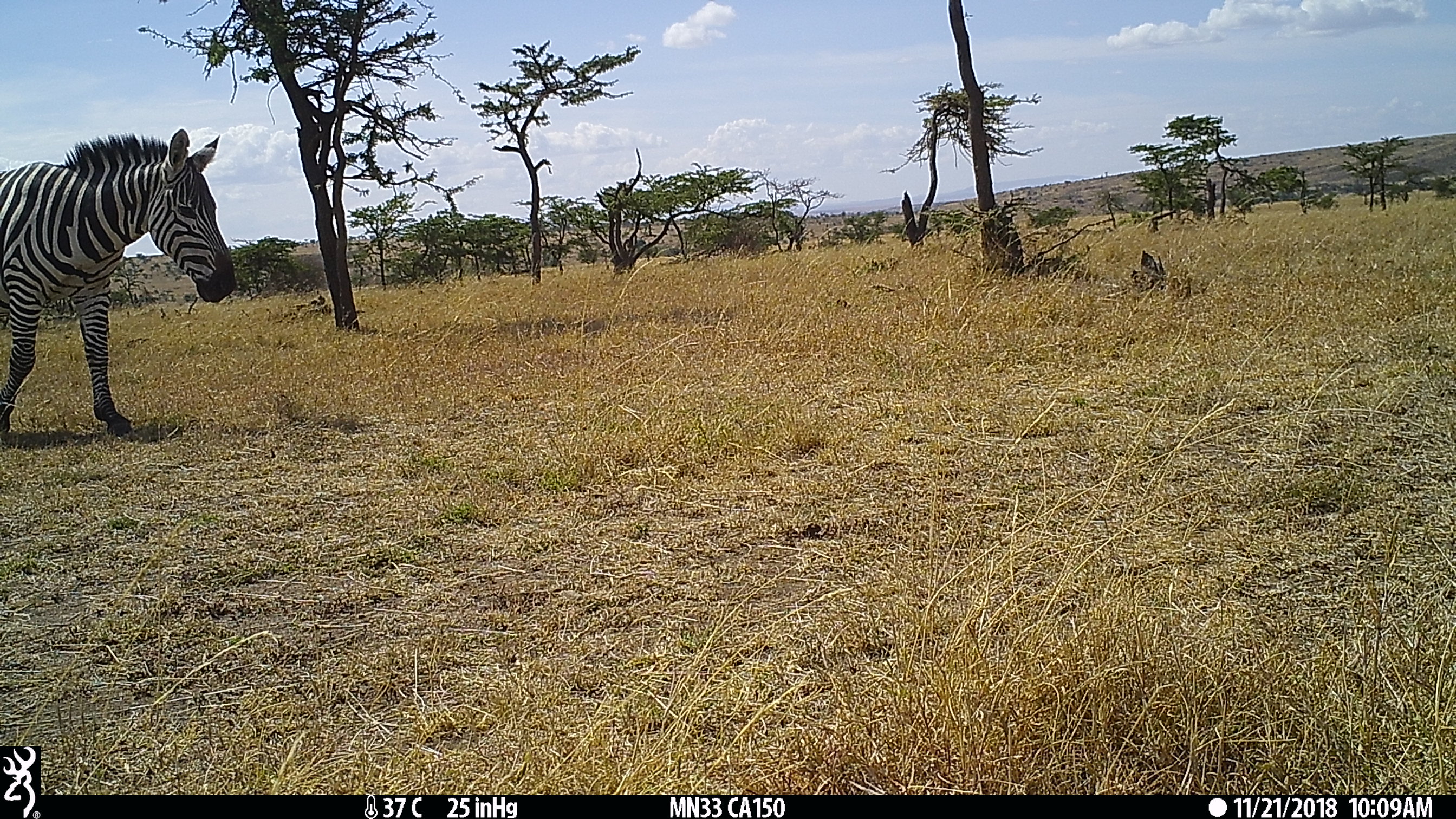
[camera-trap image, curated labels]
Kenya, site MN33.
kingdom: Animalia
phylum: Chordata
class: Mammalia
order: Perissodactyla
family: Equidae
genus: Equus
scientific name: Equus quagga burchellii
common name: burchell's zebra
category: zebra